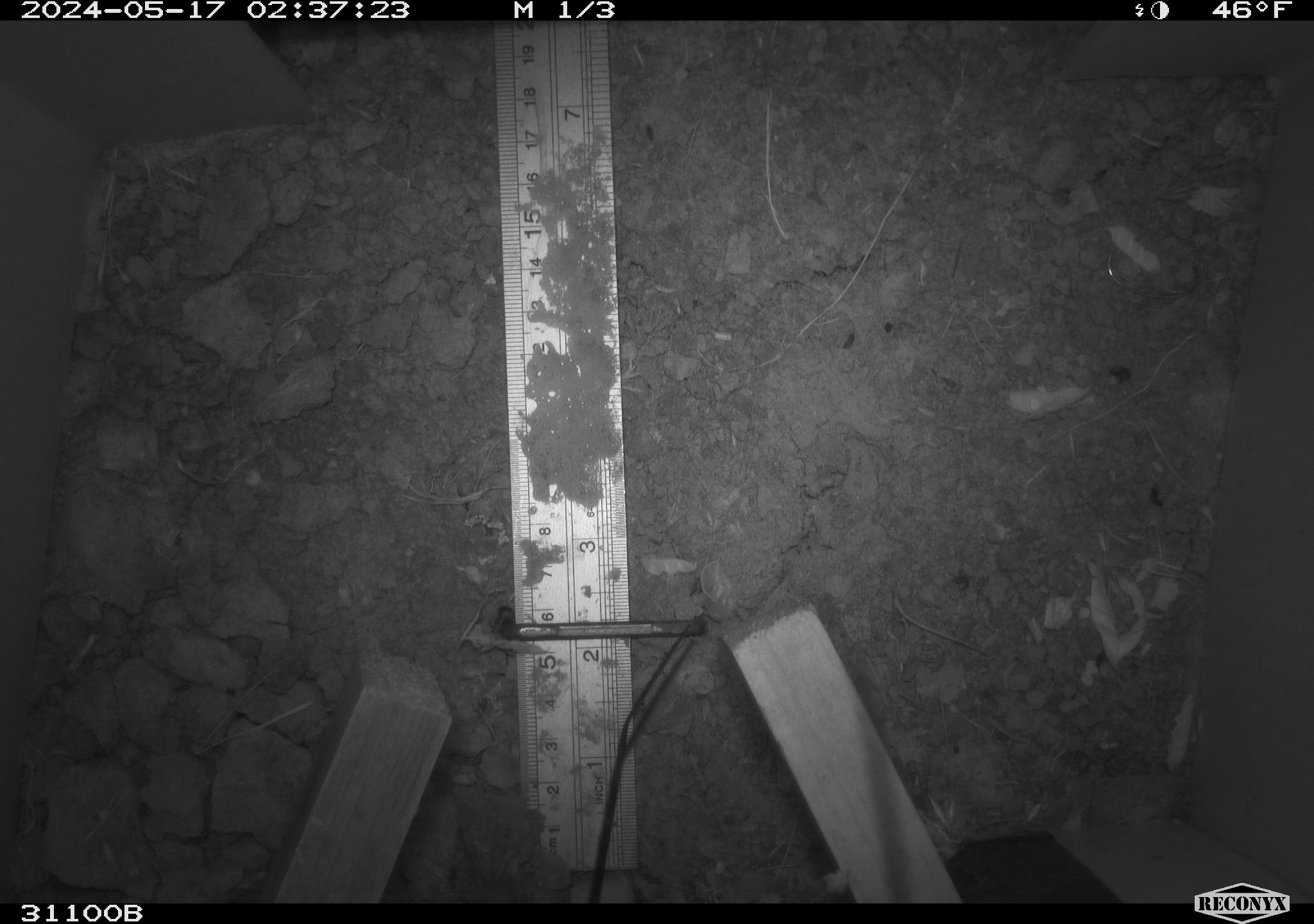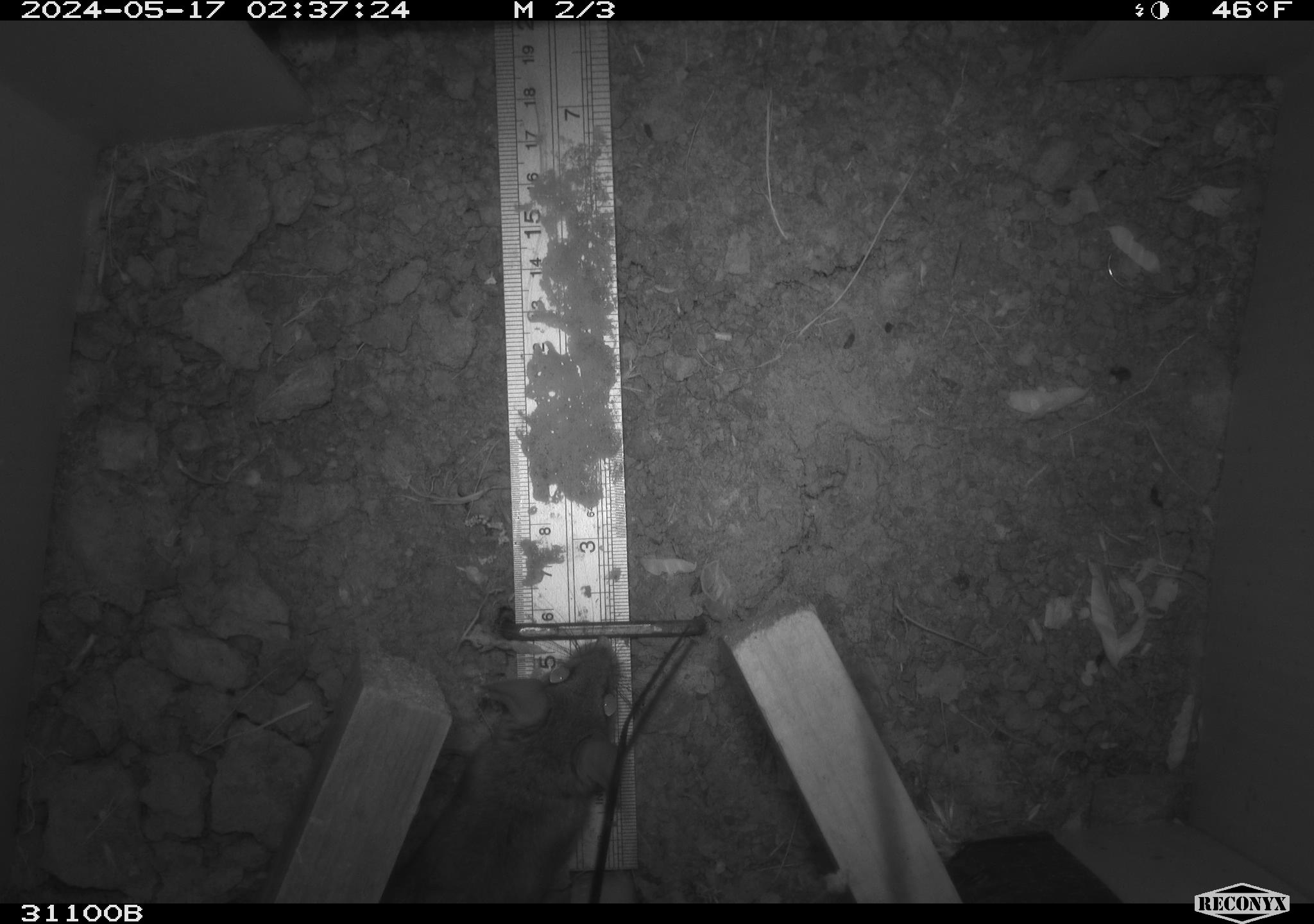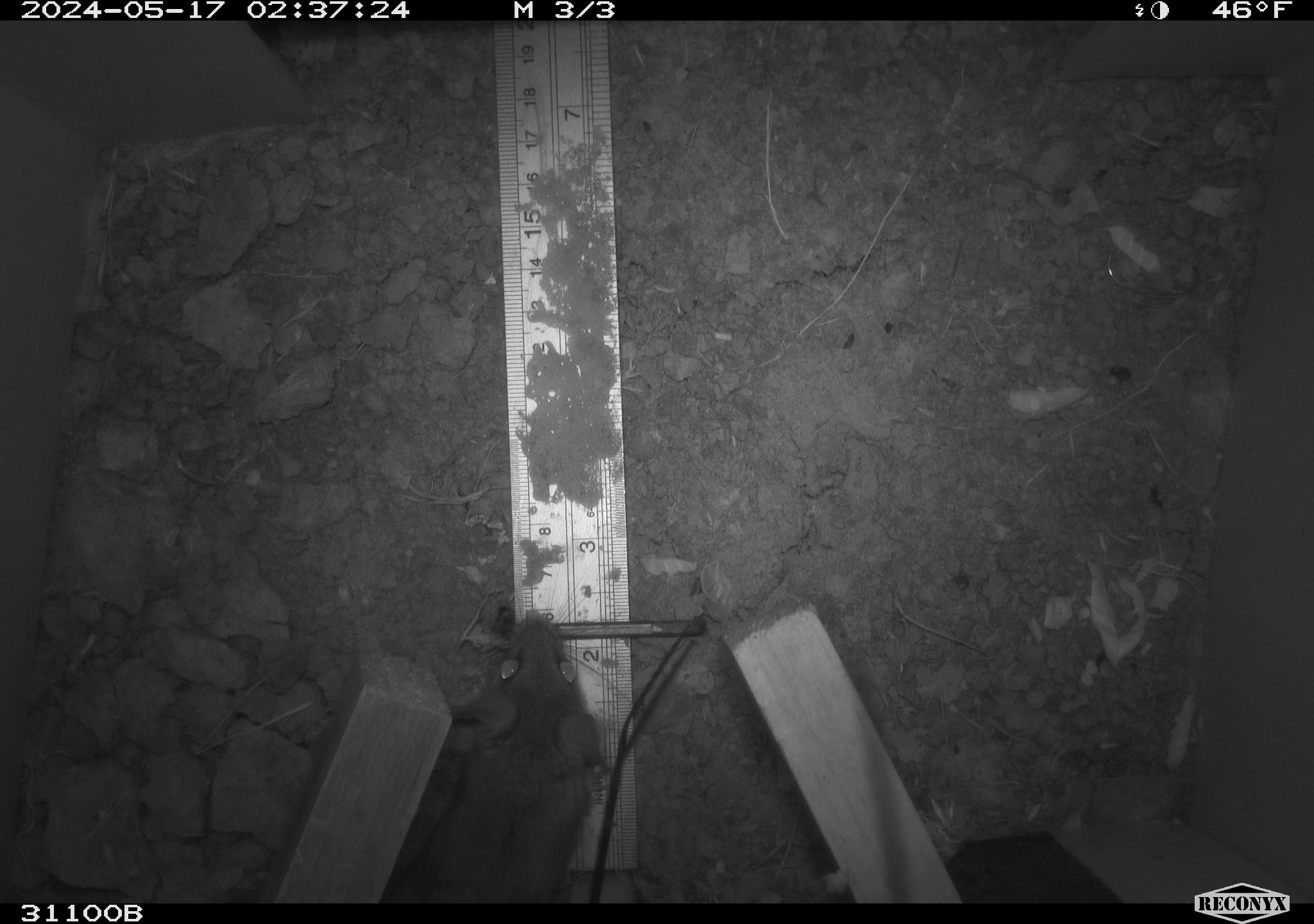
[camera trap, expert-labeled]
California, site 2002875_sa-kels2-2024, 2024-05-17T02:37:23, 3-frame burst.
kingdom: Animalia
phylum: Chordata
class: Mammalia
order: Rodentia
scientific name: Rodentia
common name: rodent